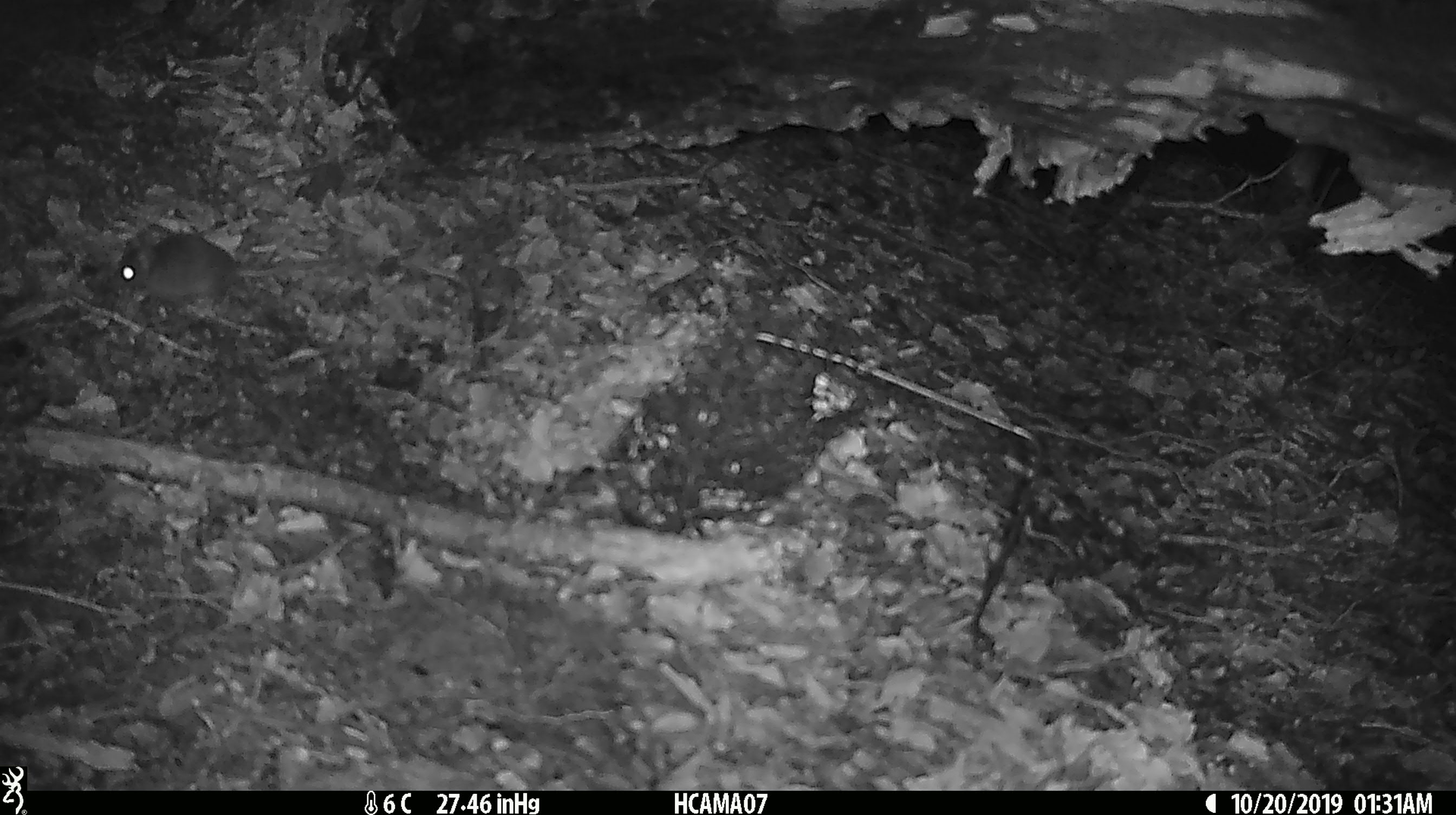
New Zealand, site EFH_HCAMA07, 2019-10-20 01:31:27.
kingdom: Animalia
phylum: Chordata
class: Mammalia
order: Rodentia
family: Muridae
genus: Mus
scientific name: Mus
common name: mouse